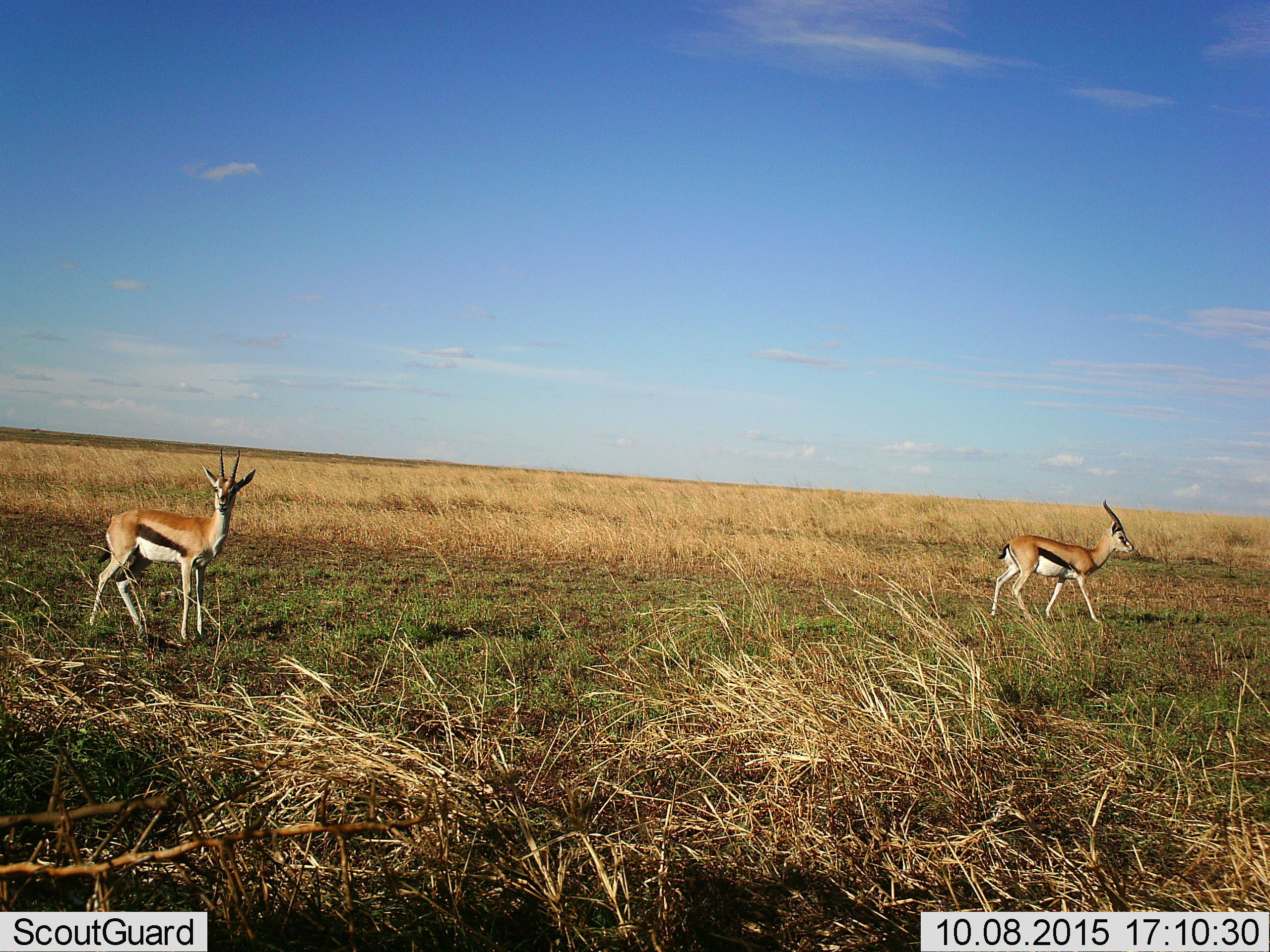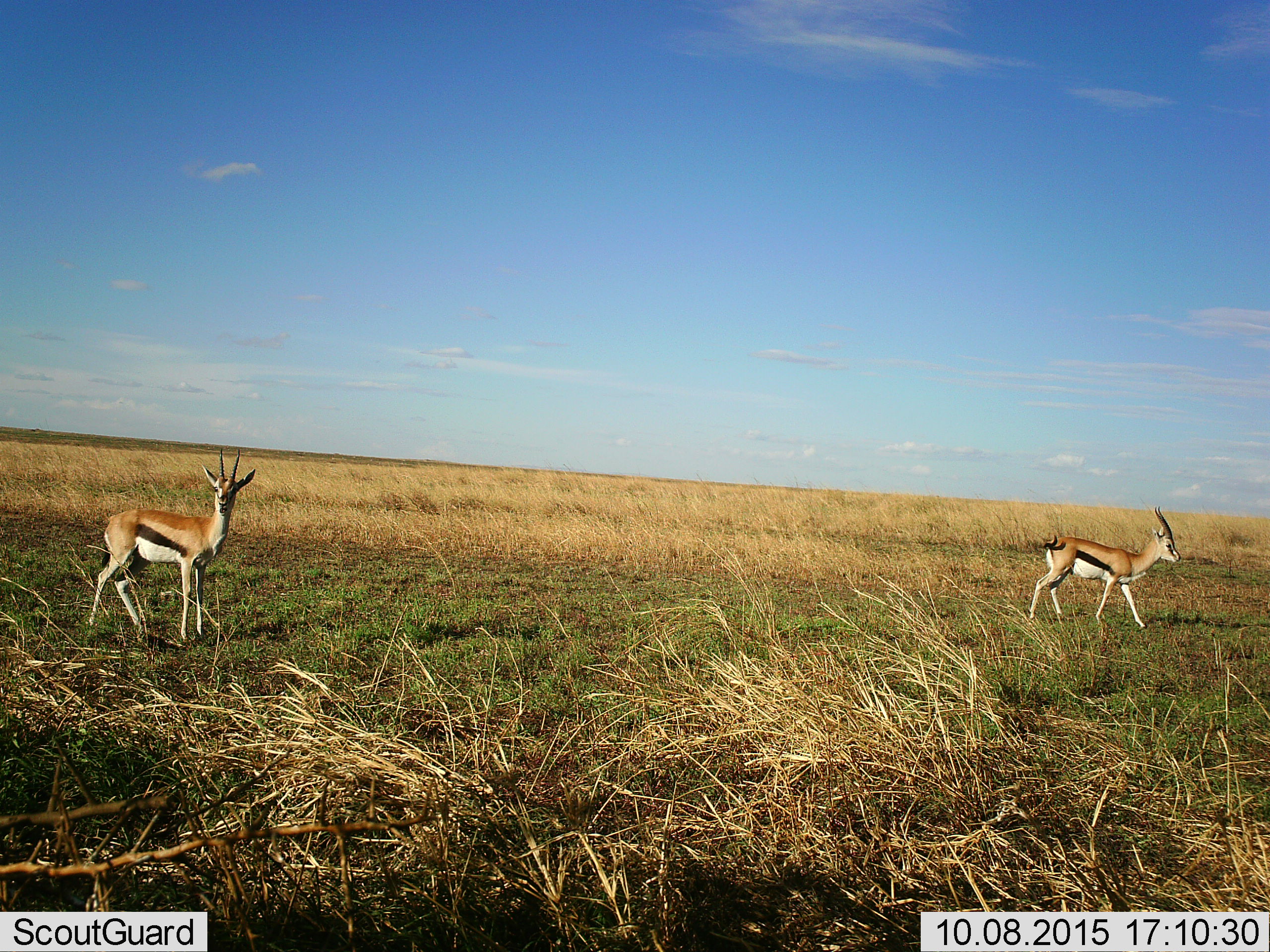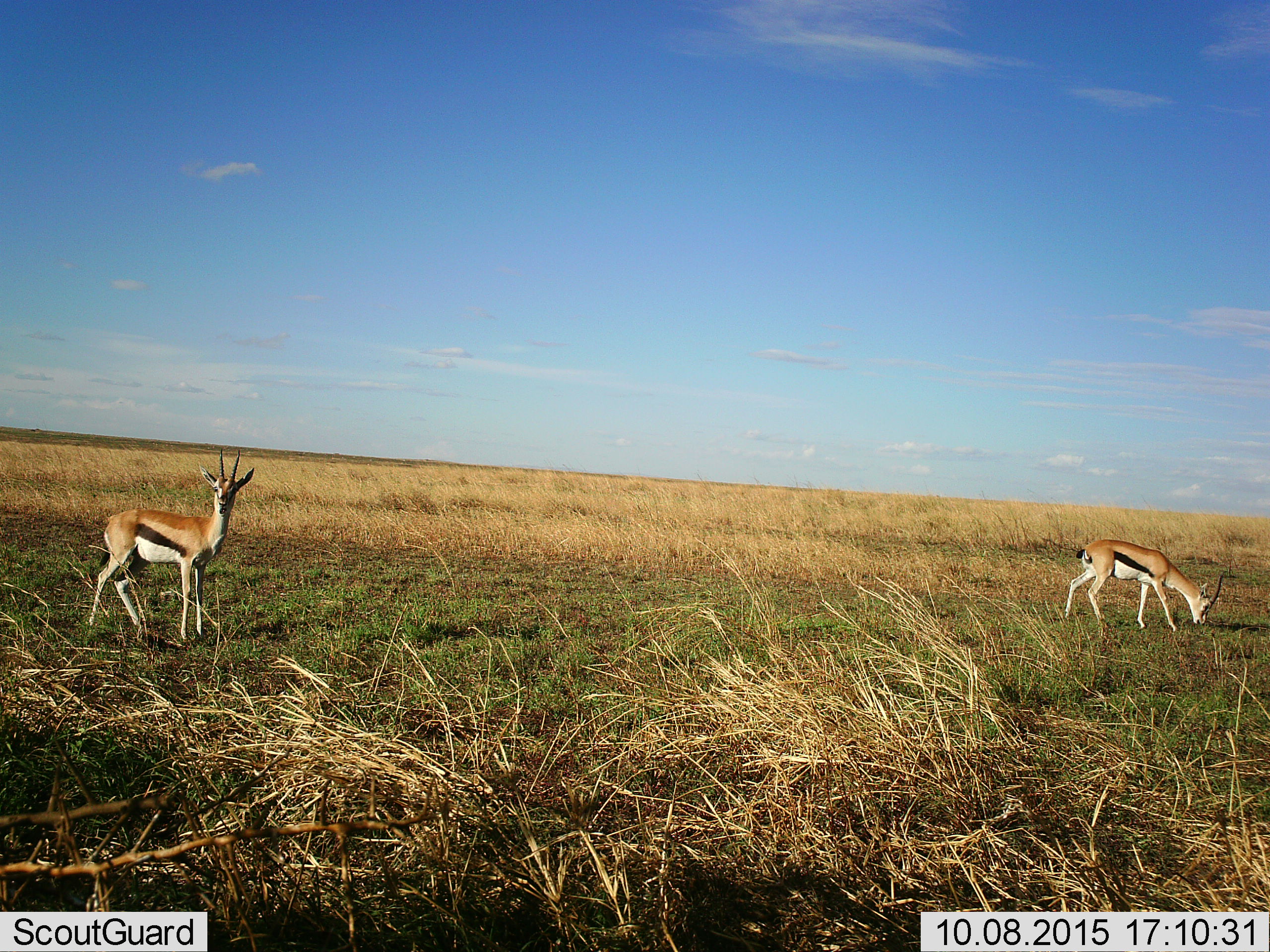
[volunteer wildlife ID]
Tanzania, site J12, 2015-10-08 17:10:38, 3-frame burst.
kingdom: Animalia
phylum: Chordata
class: Mammalia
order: Artiodactyla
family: Bovidae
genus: Eudorcas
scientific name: Eudorcas thomsonii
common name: thomson's gazelle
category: gazellethomsons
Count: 2.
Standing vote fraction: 50%.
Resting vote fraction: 0%.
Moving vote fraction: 62%.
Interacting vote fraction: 0%.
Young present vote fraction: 0%.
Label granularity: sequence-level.